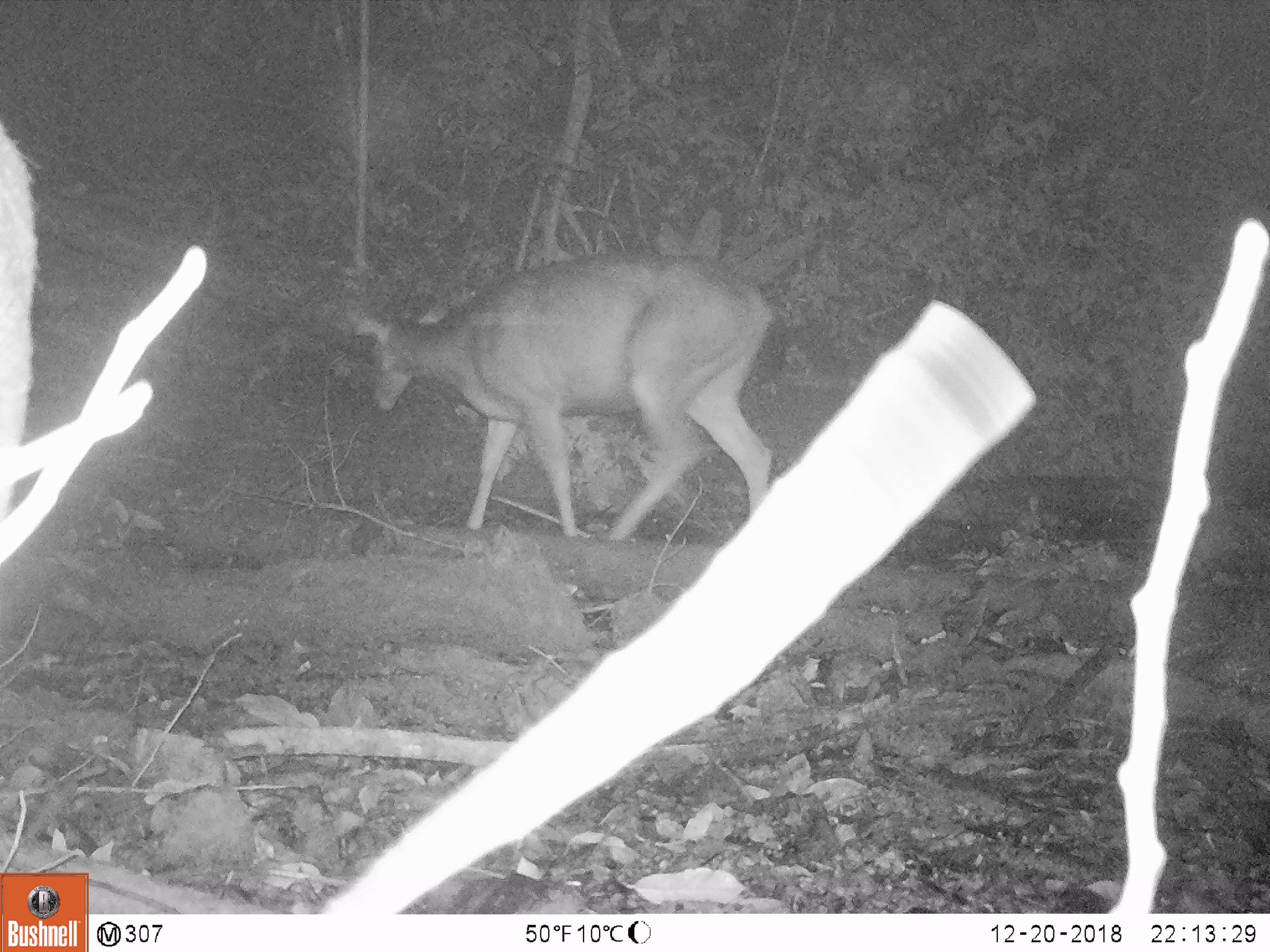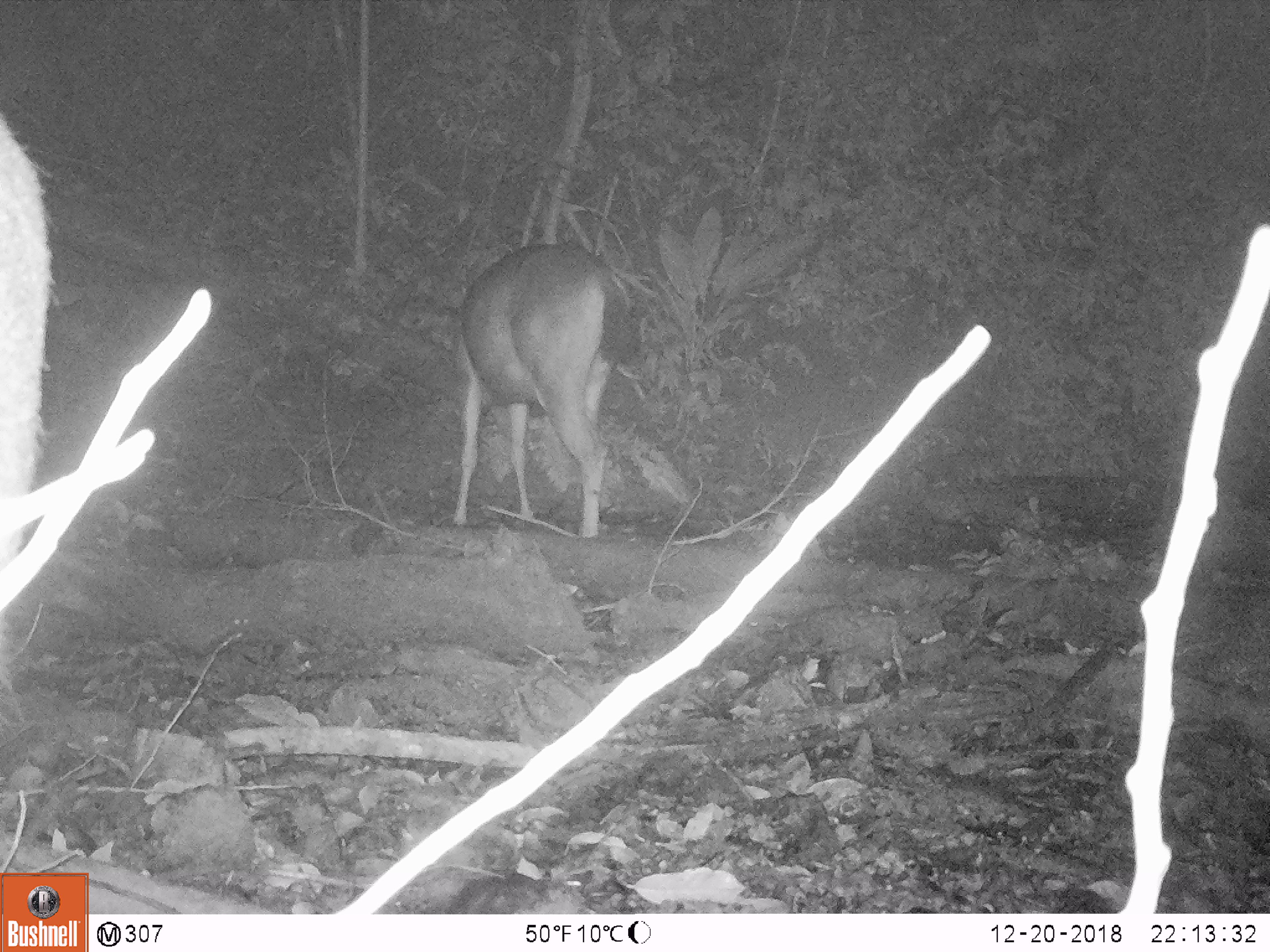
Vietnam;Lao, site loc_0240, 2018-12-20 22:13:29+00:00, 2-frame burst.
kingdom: Animalia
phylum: Chordata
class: Mammalia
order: Artiodactyla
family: Cervidae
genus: Rusa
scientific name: Rusa unicolor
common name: sambar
Sambar (Rusa unicolor). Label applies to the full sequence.